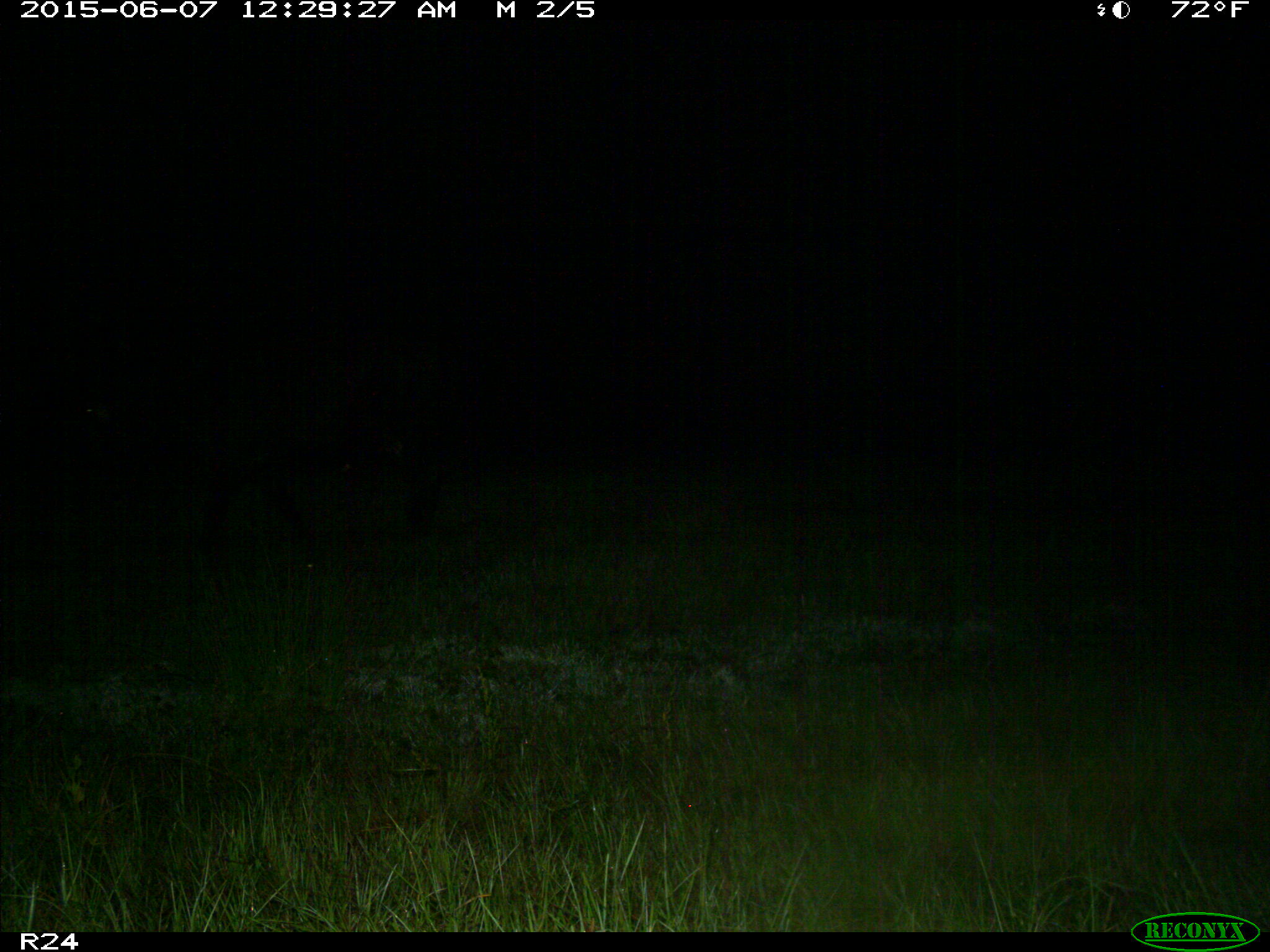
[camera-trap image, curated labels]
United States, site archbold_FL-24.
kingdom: Animalia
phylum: Chordata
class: Mammalia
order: Artiodactyla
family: Bovidae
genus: Bos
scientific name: Bos taurus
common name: domestic cow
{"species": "Bos taurus (domestic cow)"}